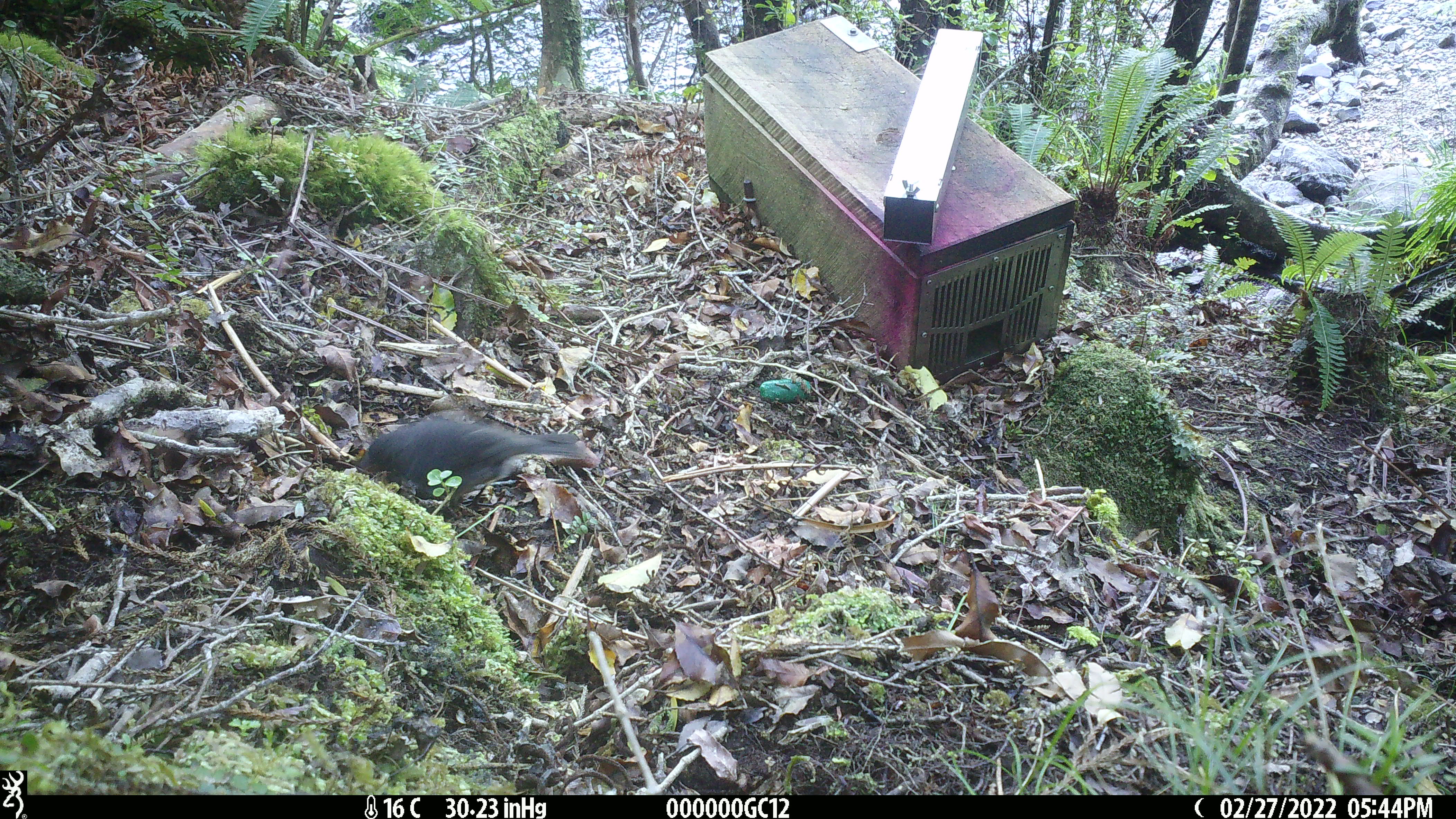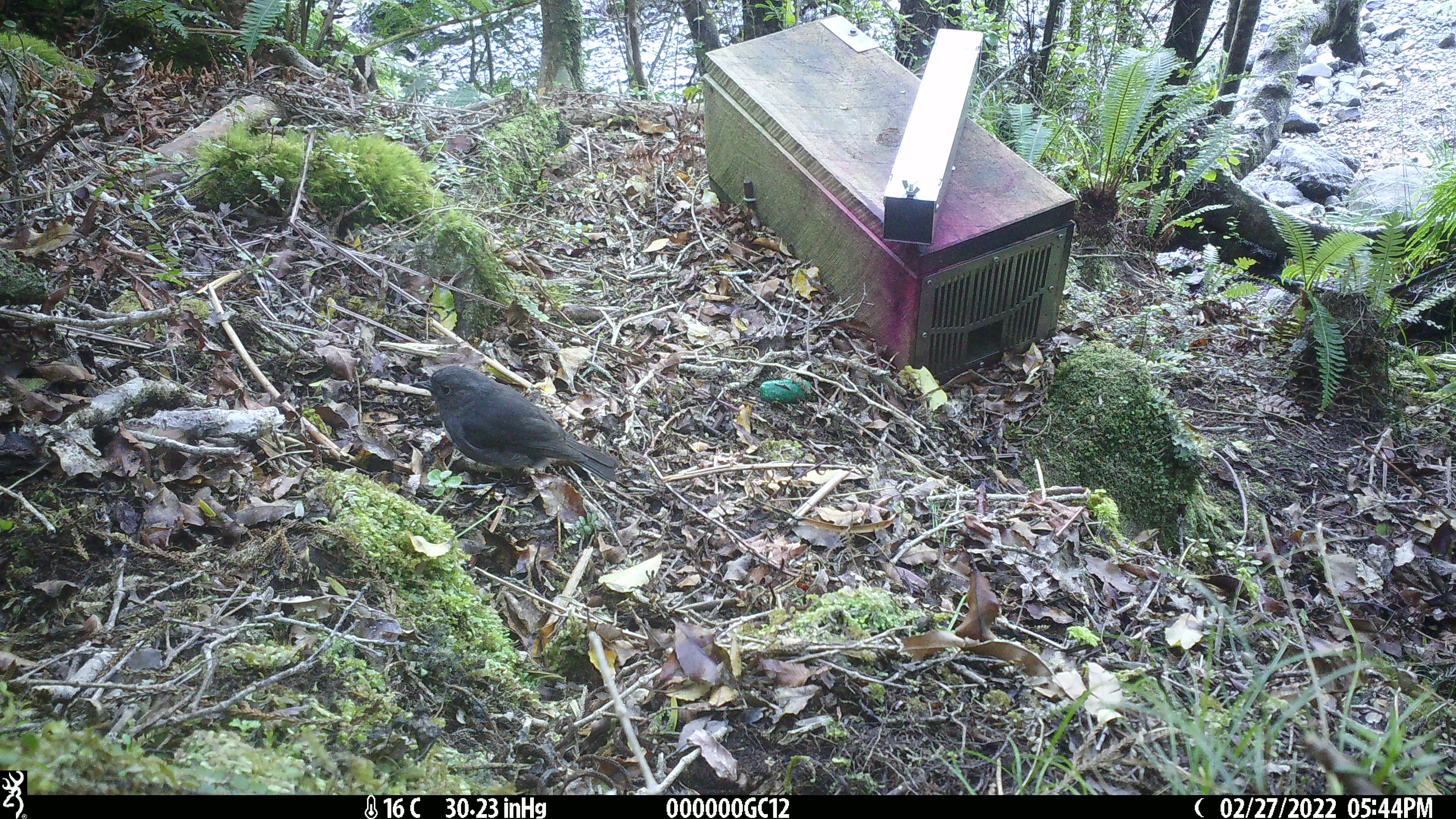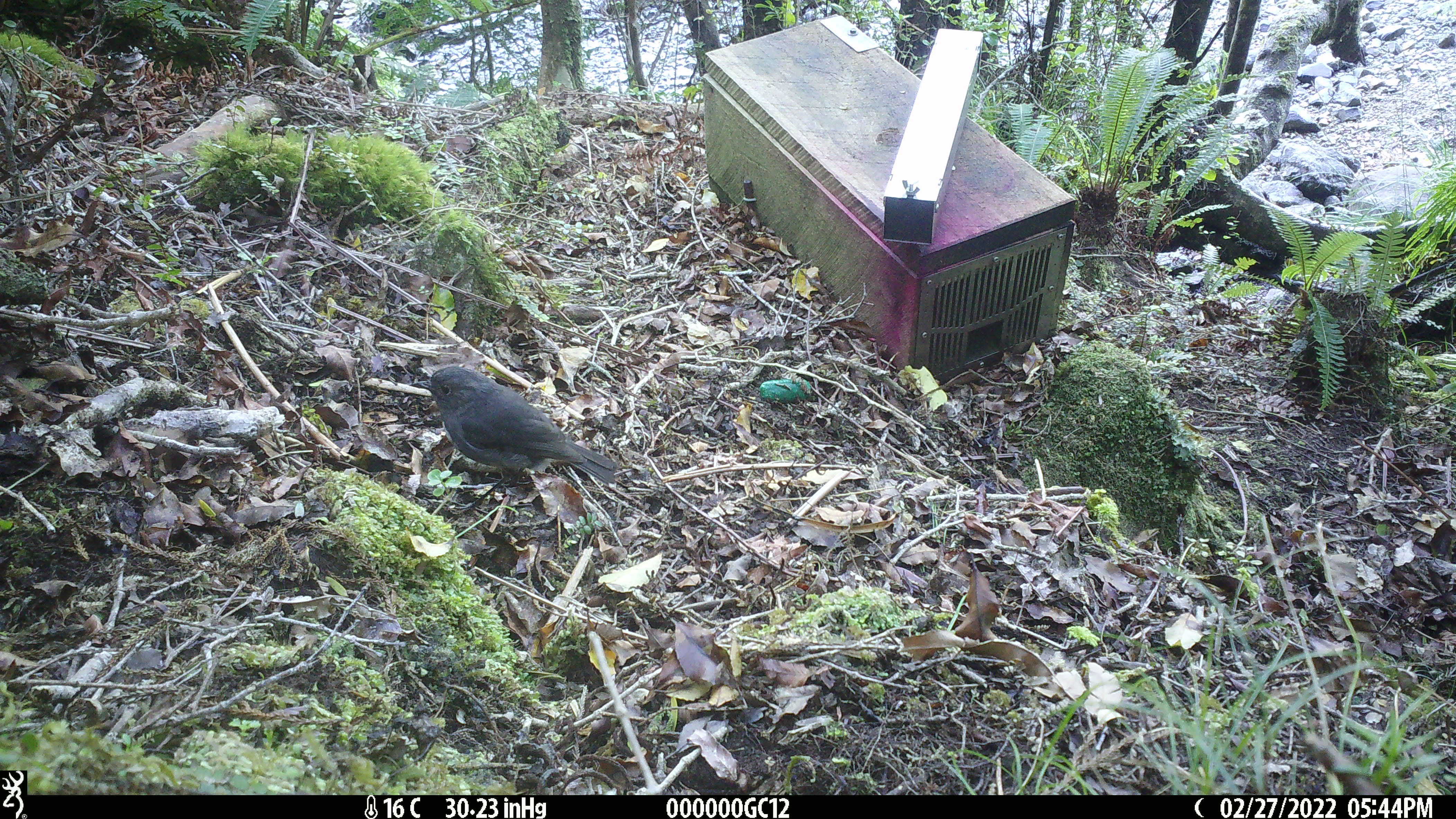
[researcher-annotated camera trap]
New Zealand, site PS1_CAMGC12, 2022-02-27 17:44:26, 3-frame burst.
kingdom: Animalia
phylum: Chordata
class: Aves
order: Passeriformes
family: Petroicidae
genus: Petroica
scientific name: Petroica australis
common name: new zealand robin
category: robin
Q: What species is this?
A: Robin (new zealand robin) (Petroica australis).